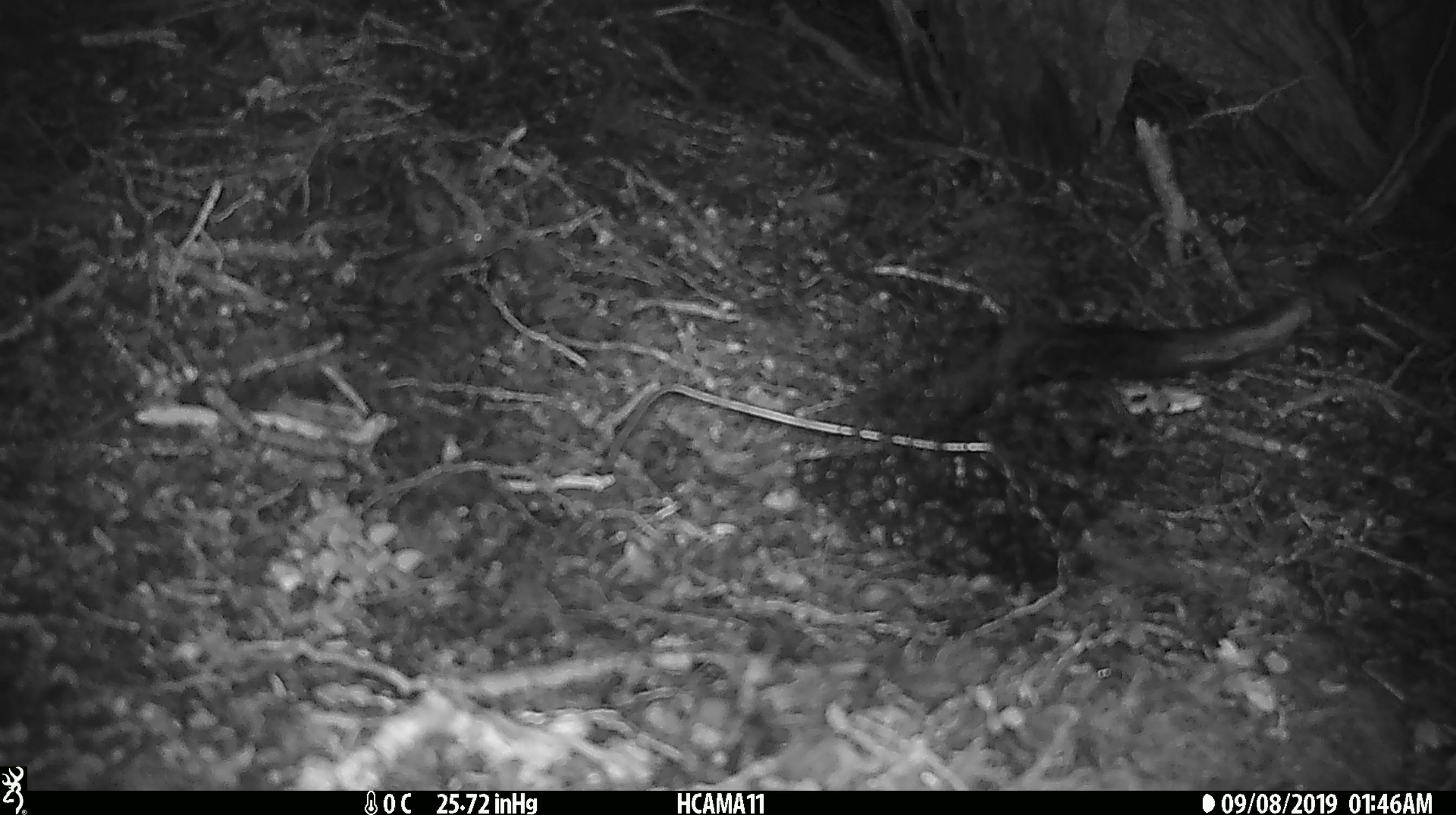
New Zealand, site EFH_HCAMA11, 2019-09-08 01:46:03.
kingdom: Animalia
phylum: Chordata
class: Mammalia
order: Rodentia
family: Muridae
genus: Mus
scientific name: Mus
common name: mouse